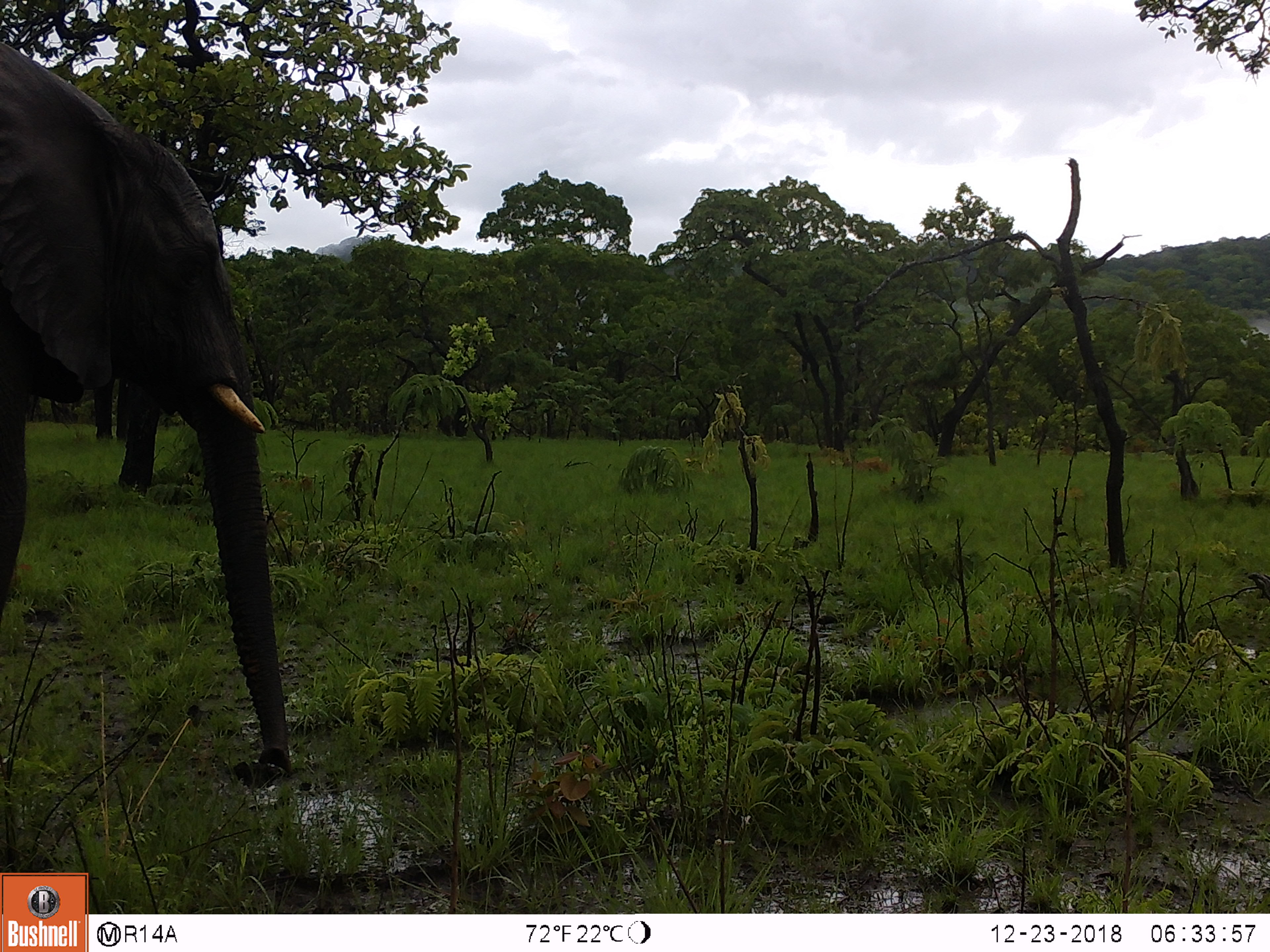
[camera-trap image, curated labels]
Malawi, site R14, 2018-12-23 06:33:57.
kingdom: Animalia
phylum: Chordata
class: Mammalia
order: Proboscidea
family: Elephantidae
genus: Loxodonta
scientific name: Loxodonta africana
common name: african savanna elephant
African savanna elephant (Loxodonta africana), count 1.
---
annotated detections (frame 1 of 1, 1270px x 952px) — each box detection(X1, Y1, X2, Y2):
african savanna elephant: detection(0, 37, 302, 791)